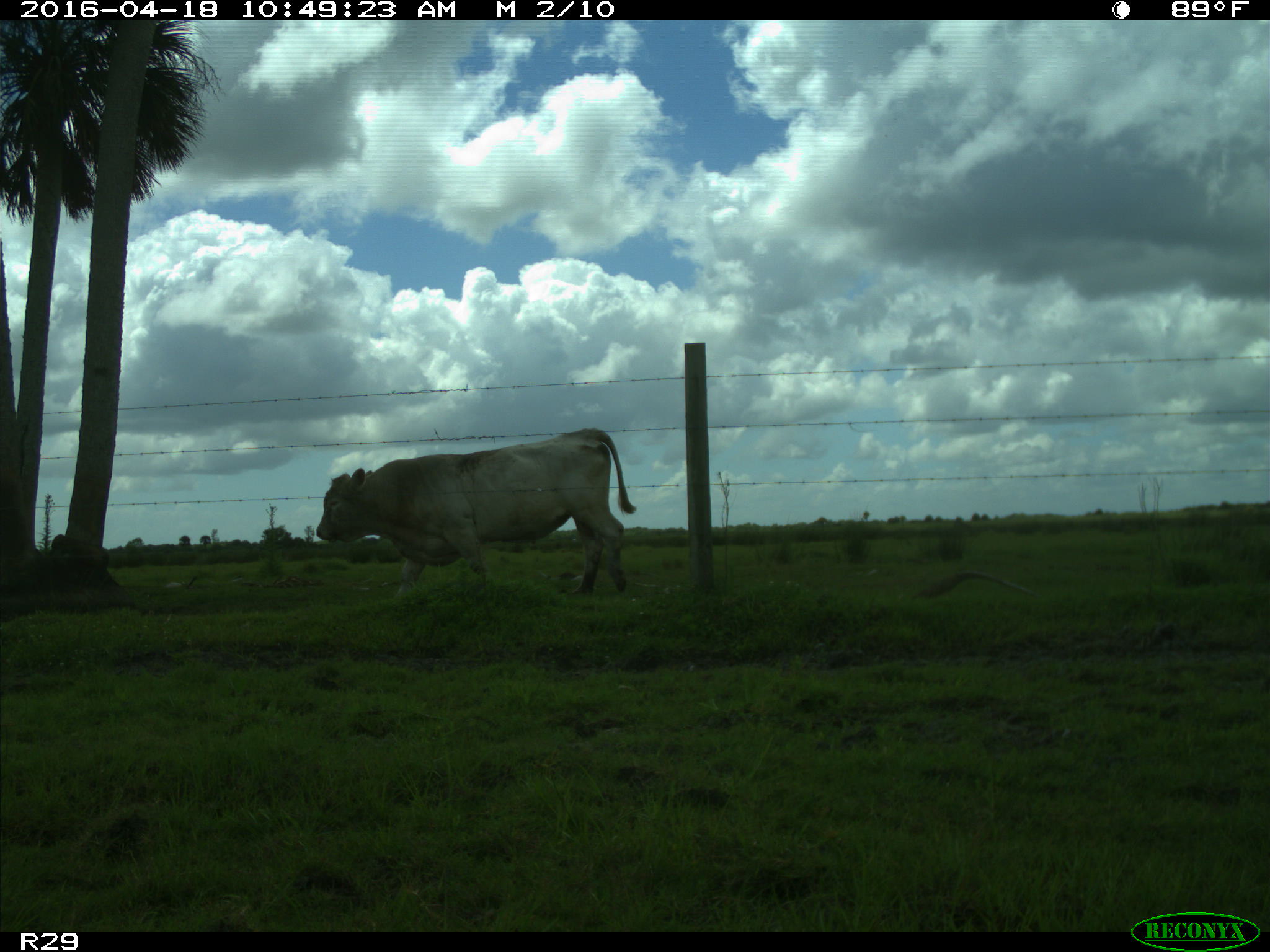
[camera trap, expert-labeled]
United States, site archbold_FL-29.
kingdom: Animalia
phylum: Chordata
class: Mammalia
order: Artiodactyla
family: Bovidae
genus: Bos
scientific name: Bos taurus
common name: domestic cow